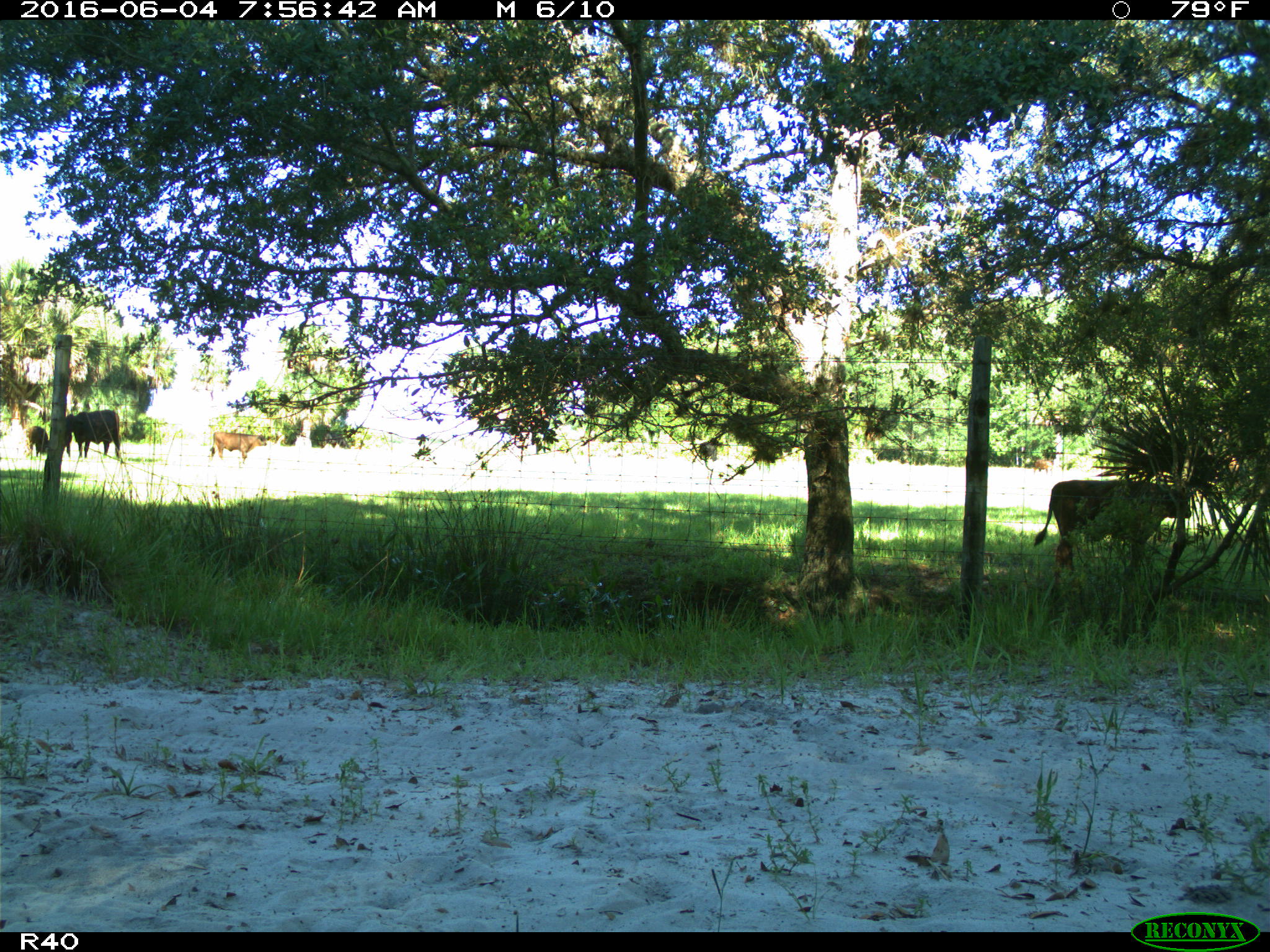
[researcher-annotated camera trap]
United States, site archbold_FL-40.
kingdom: Animalia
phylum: Chordata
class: Mammalia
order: Artiodactyla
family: Bovidae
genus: Bos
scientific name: Bos taurus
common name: domestic cow